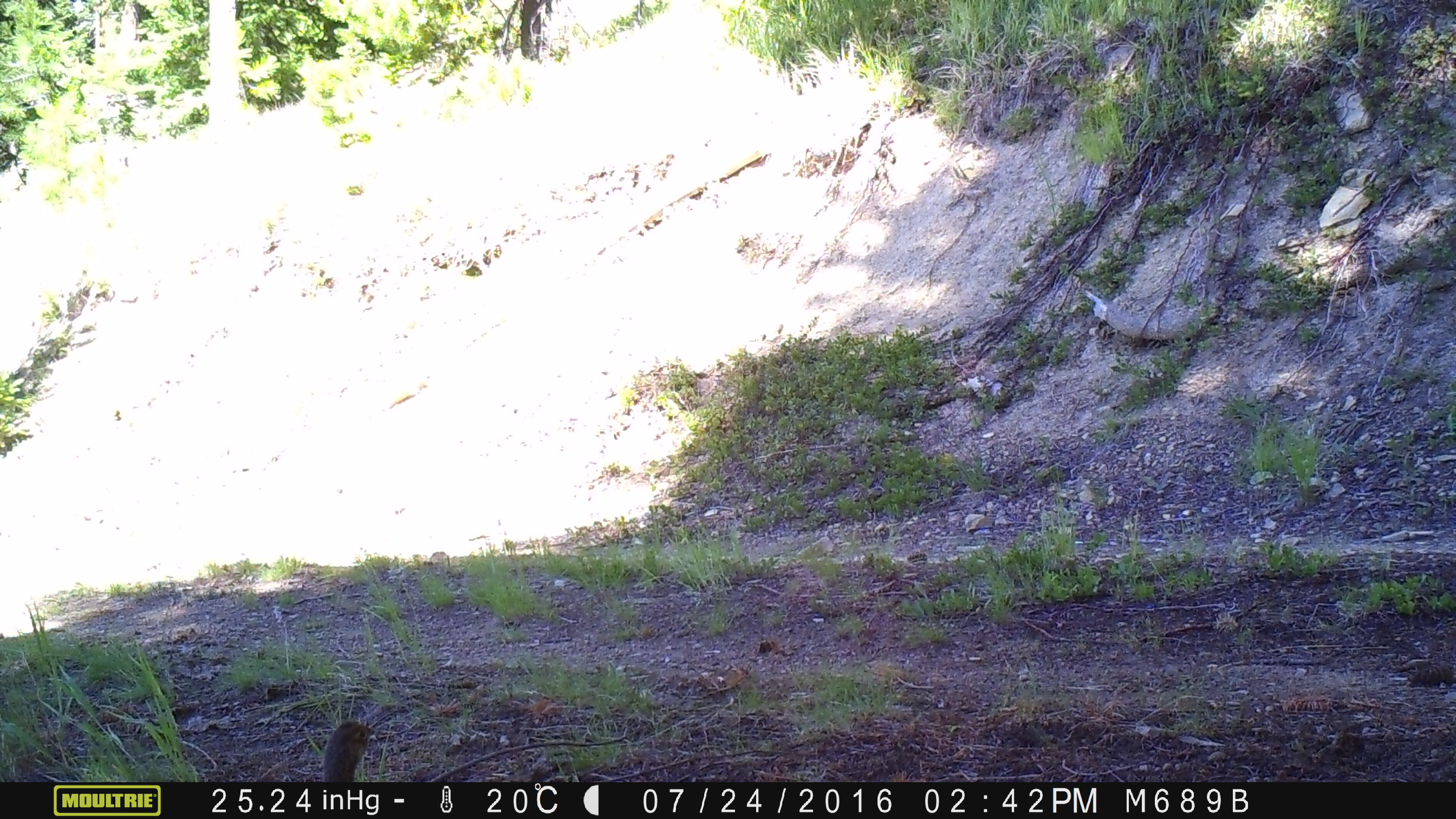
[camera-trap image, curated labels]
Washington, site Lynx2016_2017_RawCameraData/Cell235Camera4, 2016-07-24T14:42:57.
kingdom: Animalia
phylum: Chordata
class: Aves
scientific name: Aves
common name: birds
Aves (birds). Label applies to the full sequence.